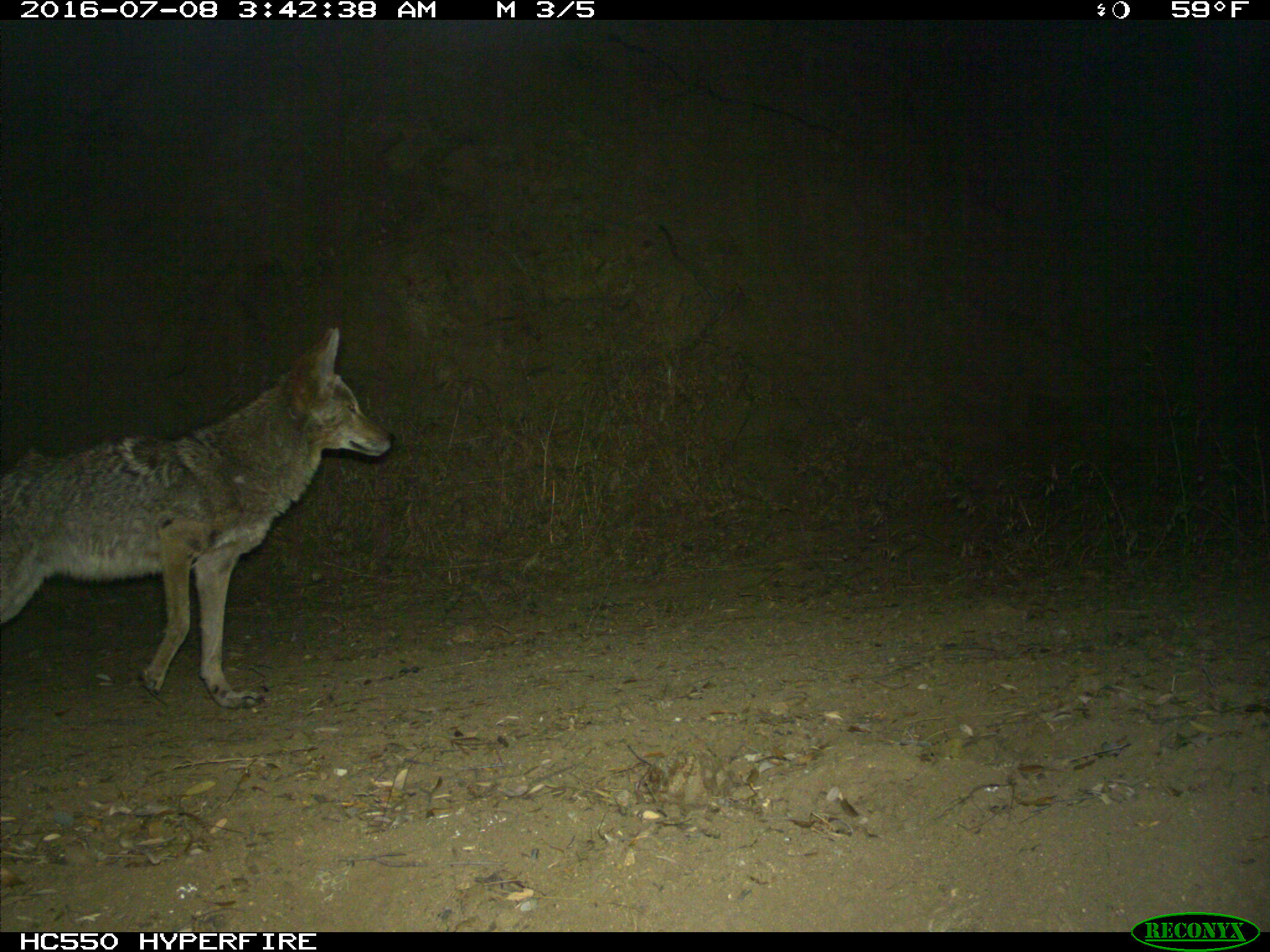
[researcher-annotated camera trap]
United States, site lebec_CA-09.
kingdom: Animalia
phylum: Chordata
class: Mammalia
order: Carnivora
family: Canidae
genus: Canis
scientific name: Canis latrans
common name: coyote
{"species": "Canis latrans (coyote)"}